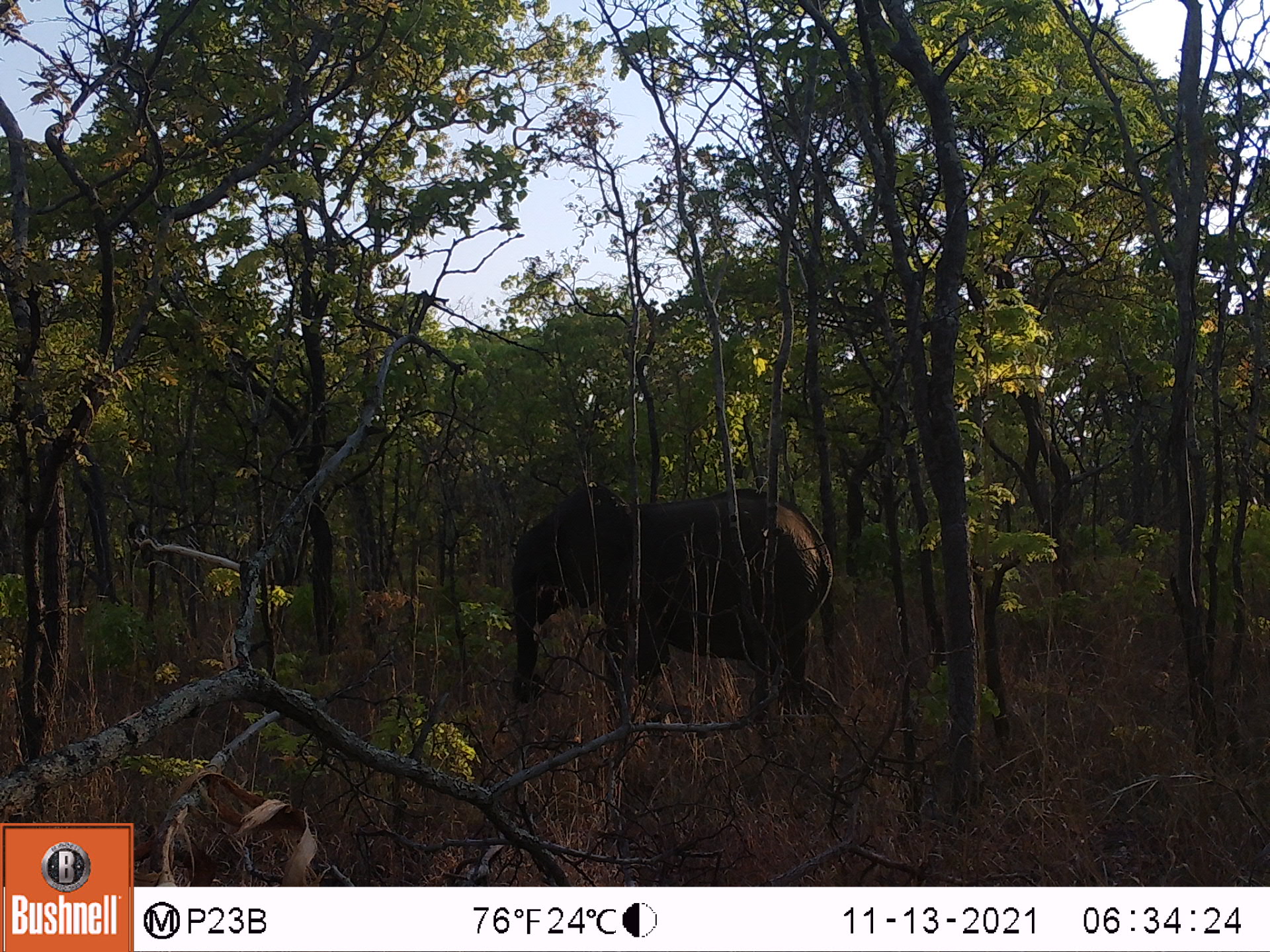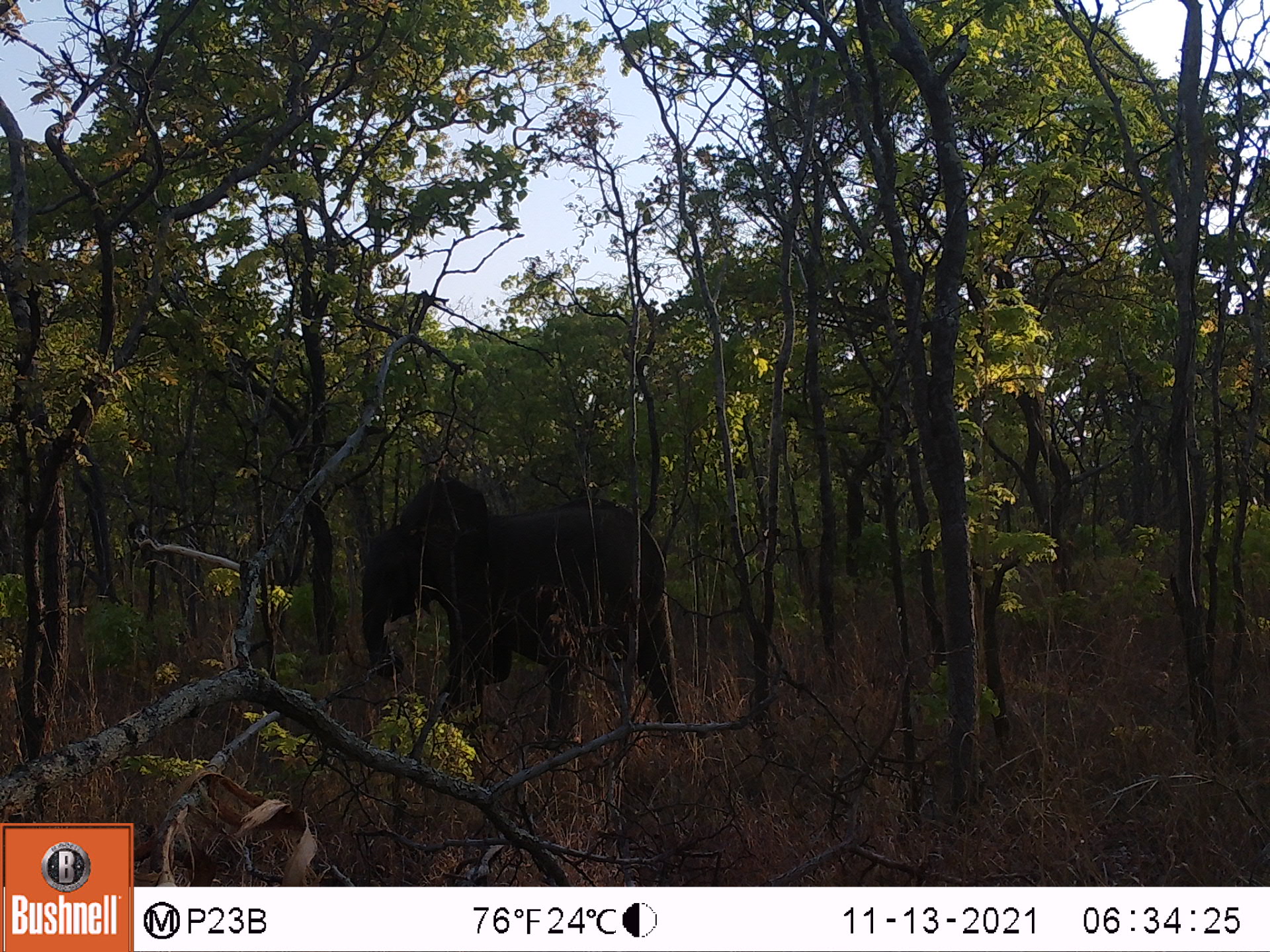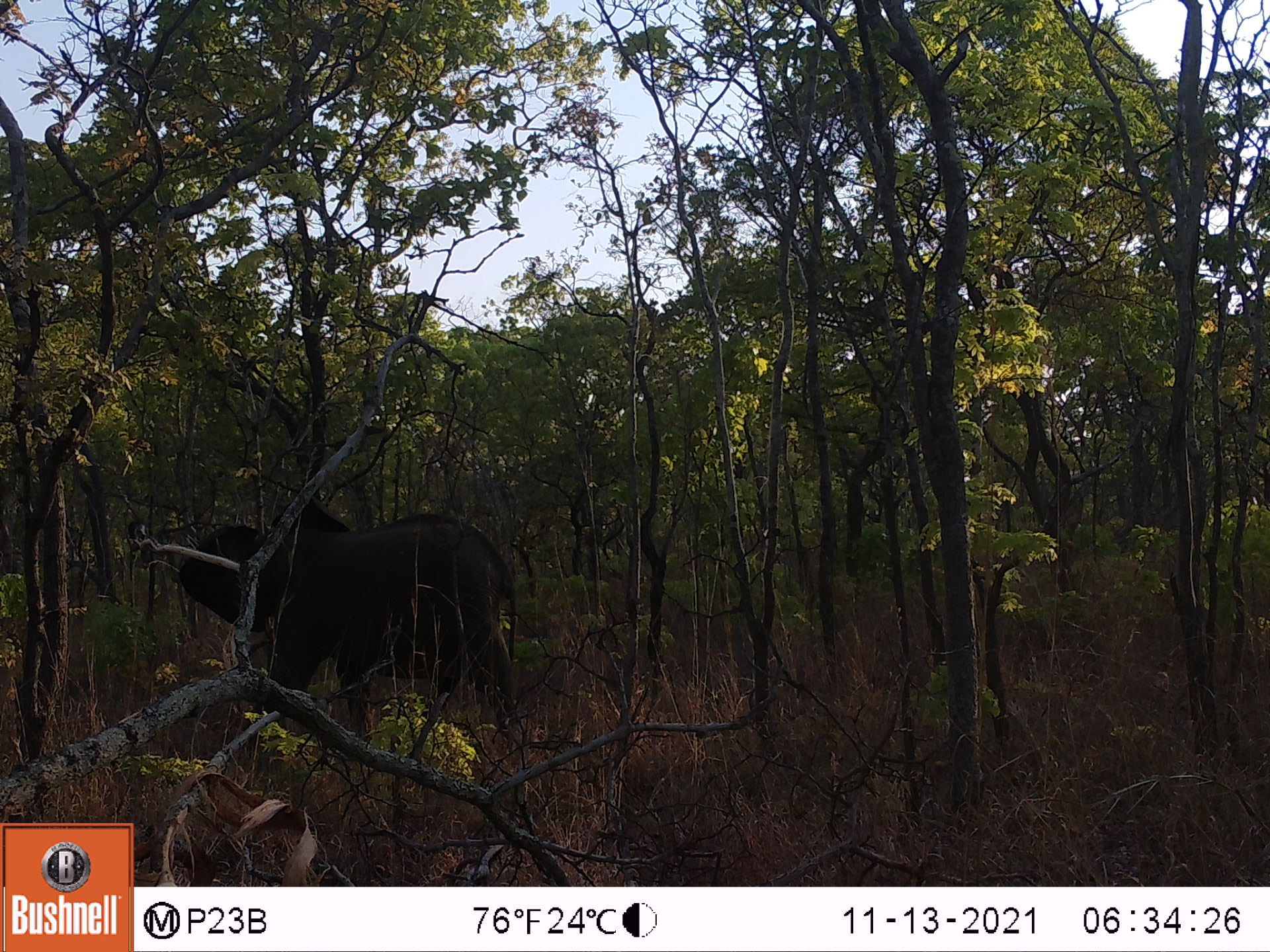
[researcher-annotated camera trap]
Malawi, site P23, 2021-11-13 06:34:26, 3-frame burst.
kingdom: Animalia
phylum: Chordata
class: Mammalia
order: Proboscidea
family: Elephantidae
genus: Loxodonta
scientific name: Loxodonta africana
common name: african savanna elephant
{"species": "african savanna elephant (Loxodonta africana)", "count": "1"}